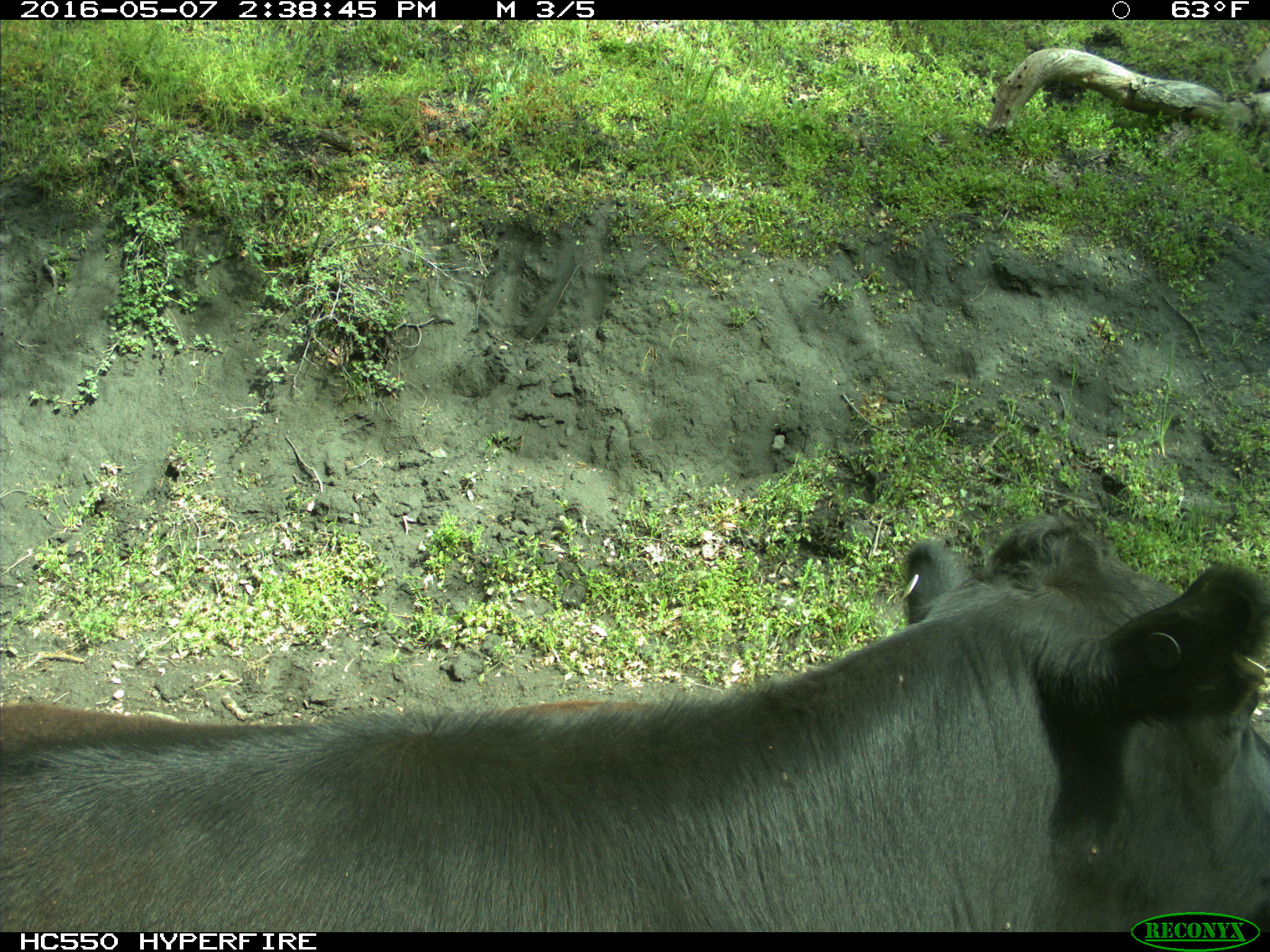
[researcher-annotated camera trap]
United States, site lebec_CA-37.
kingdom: Animalia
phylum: Chordata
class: Mammalia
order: Artiodactyla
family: Bovidae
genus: Bos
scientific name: Bos taurus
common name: domestic cow